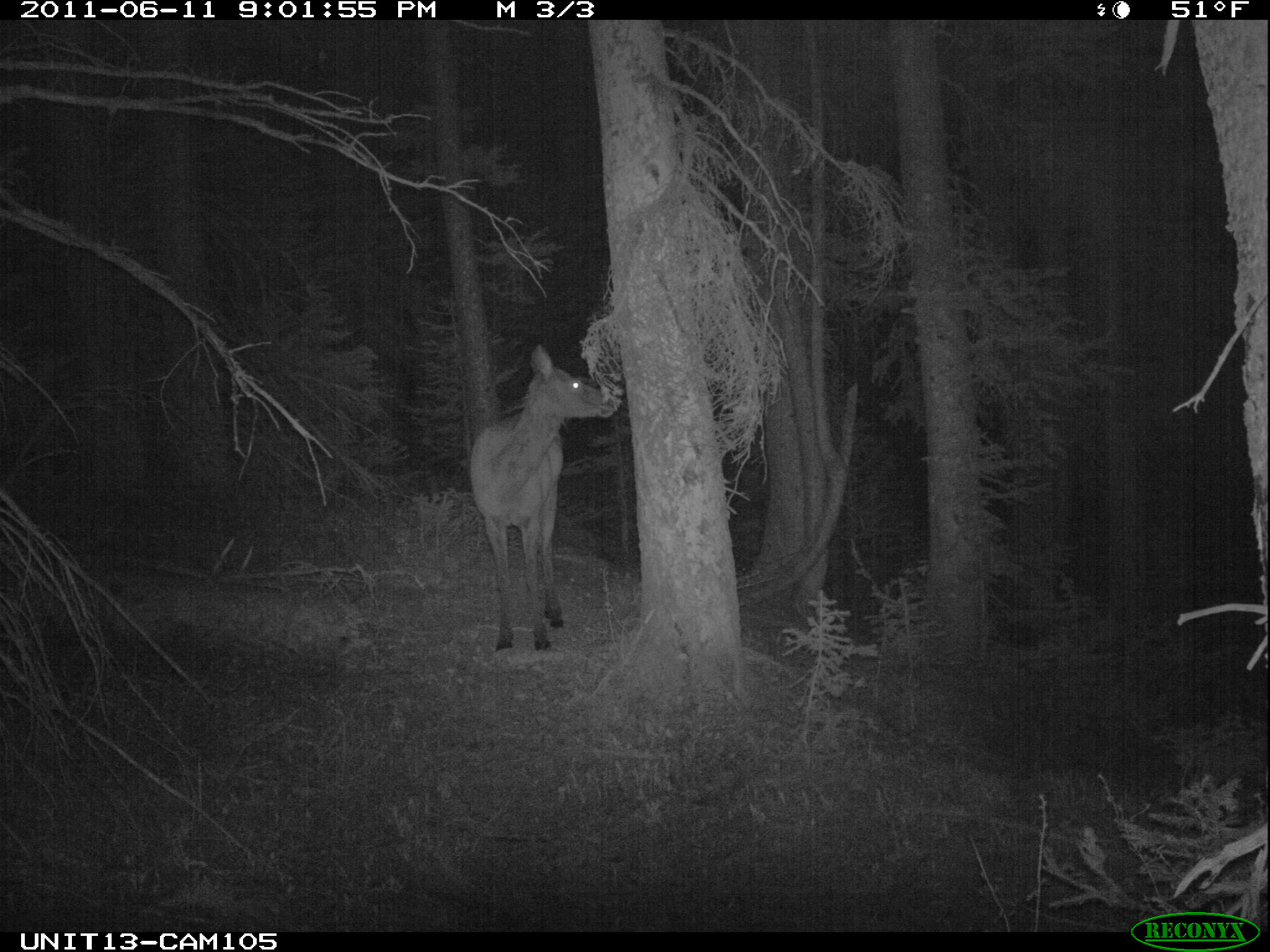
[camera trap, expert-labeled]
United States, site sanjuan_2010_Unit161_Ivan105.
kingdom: Animalia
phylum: Chordata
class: Mammalia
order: Artiodactyla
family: Cervidae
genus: Cervus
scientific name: Cervus elaphus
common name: red deer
Cervus elaphus (red deer).